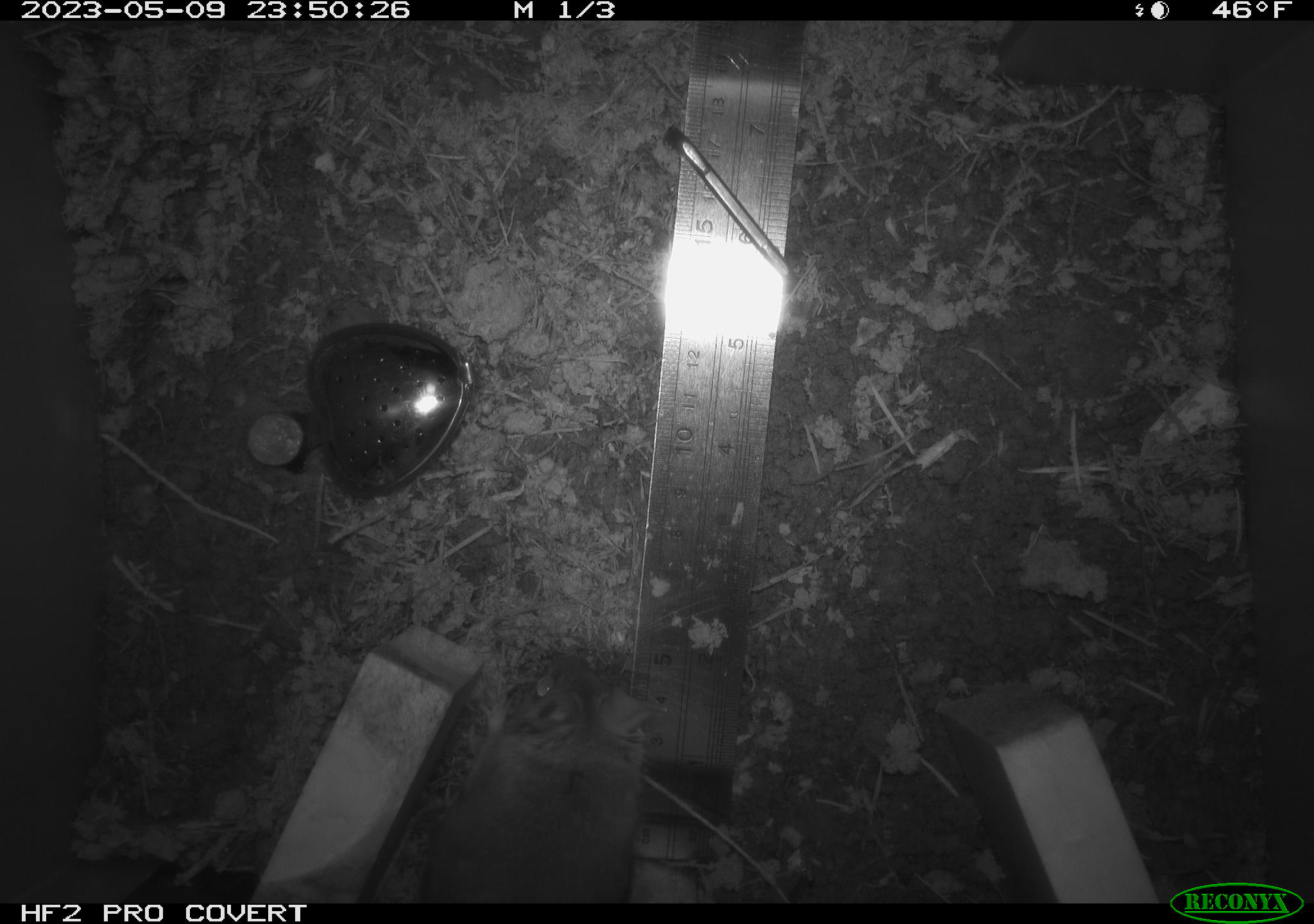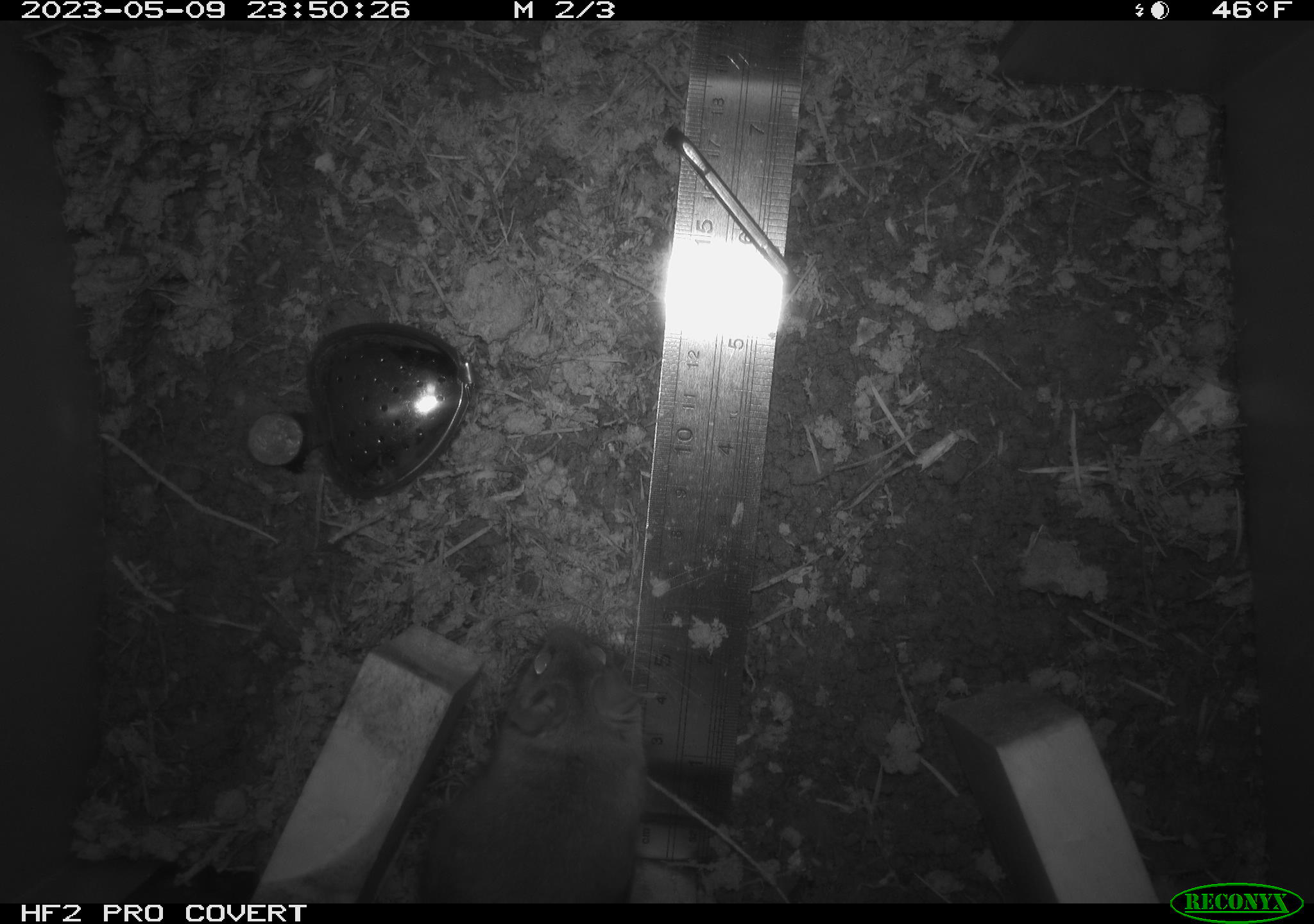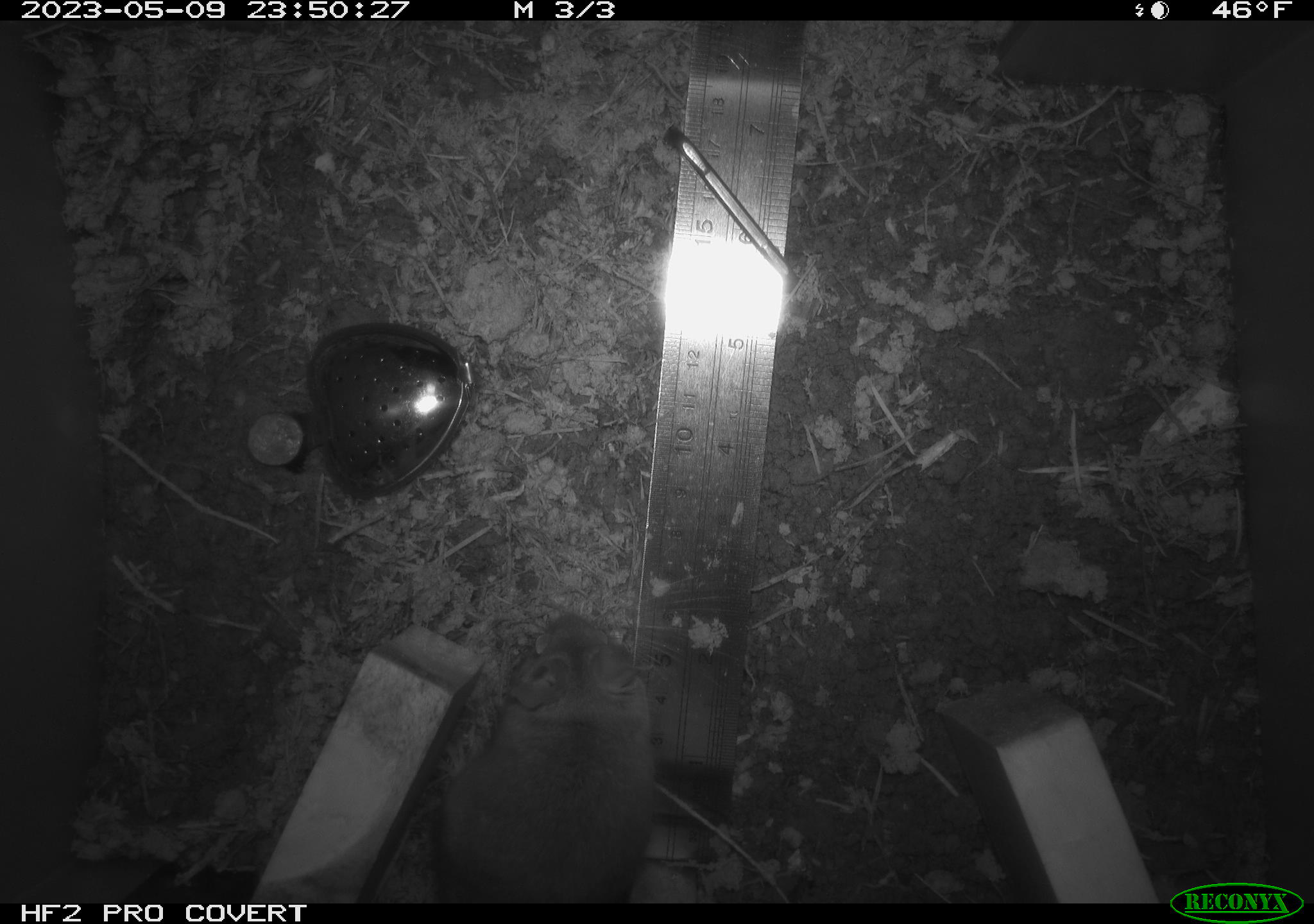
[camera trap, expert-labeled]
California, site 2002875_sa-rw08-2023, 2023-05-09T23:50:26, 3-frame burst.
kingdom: Animalia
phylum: Chordata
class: Mammalia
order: Rodentia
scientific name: Rodentia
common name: mouse species